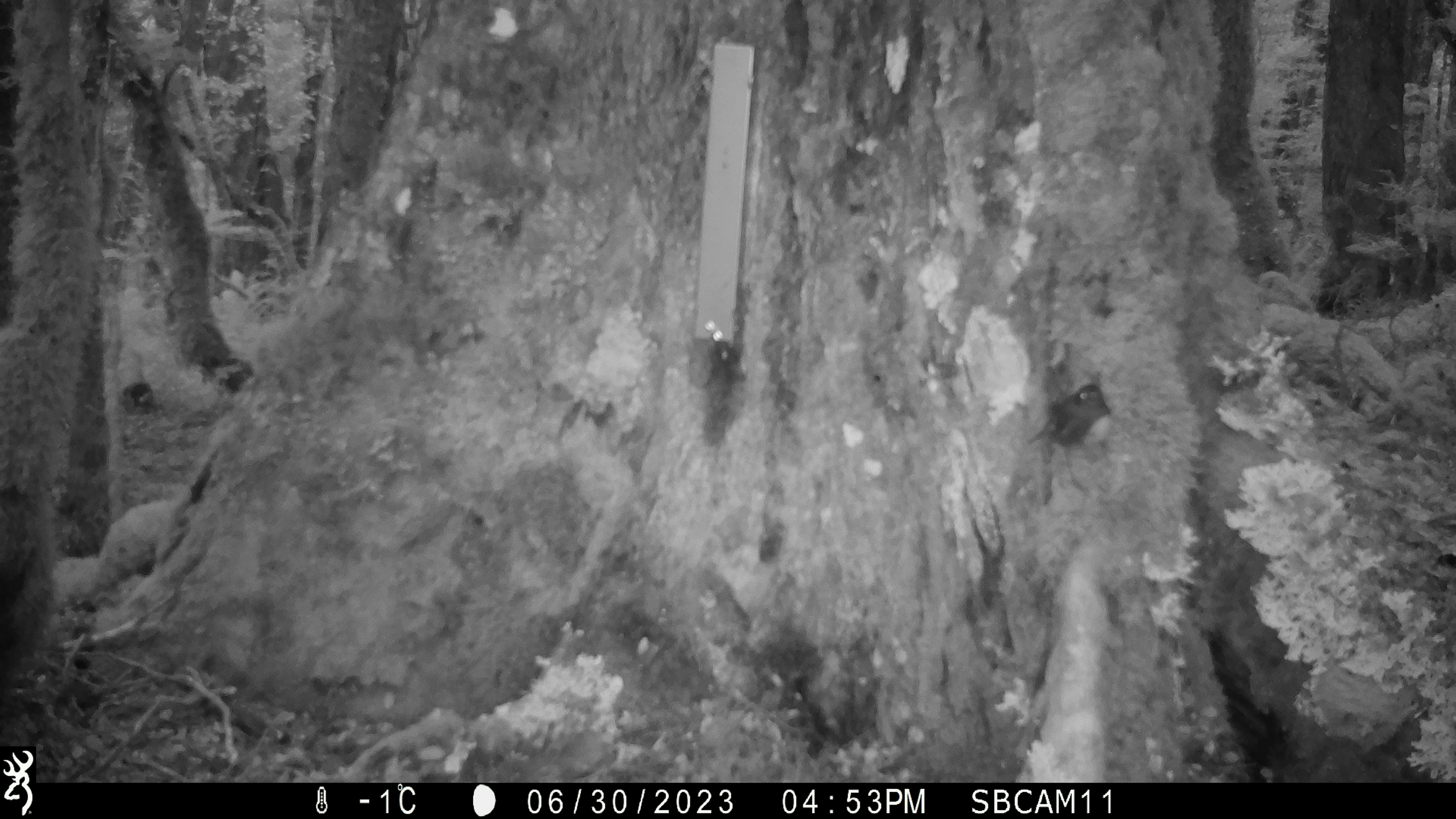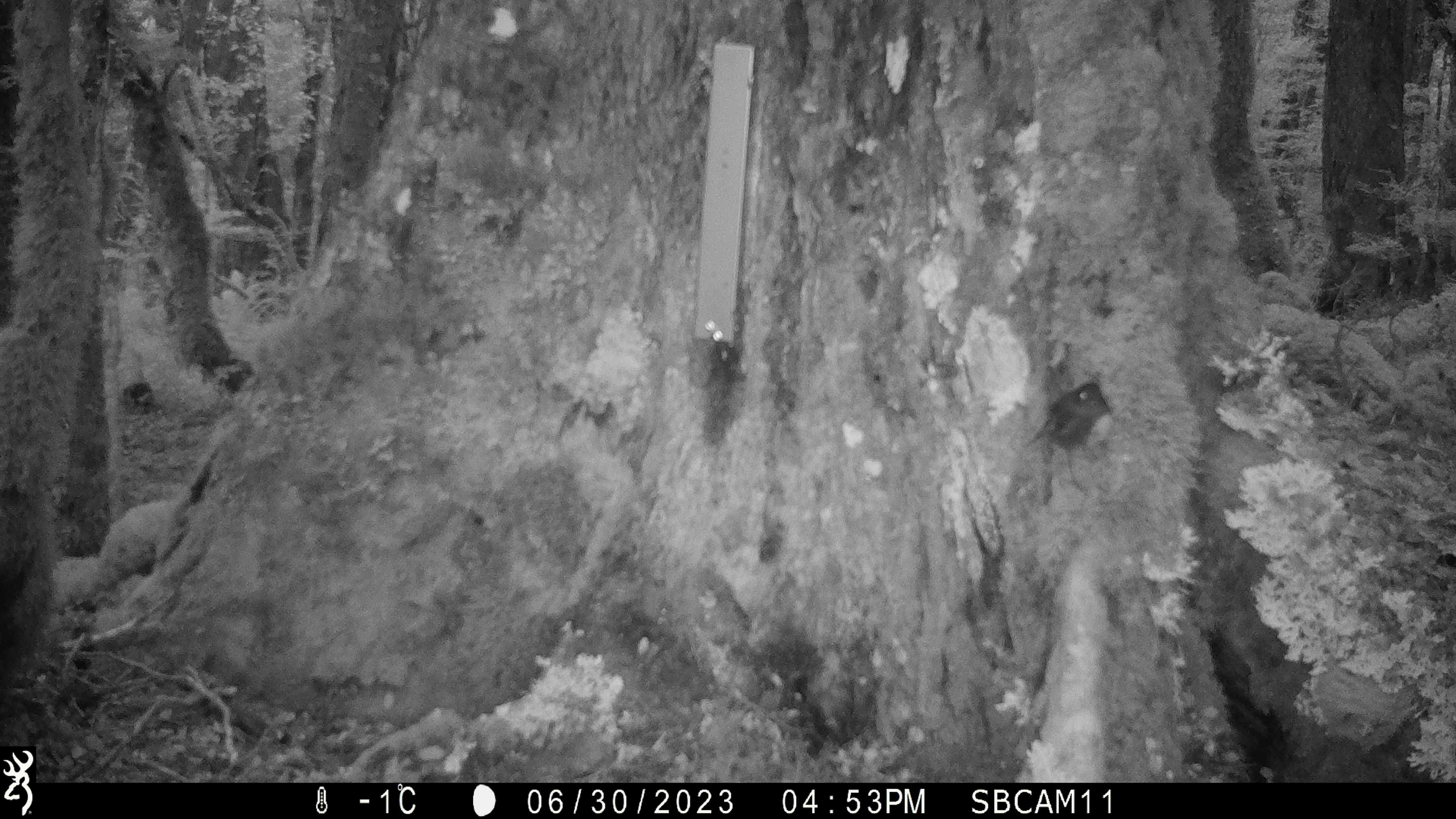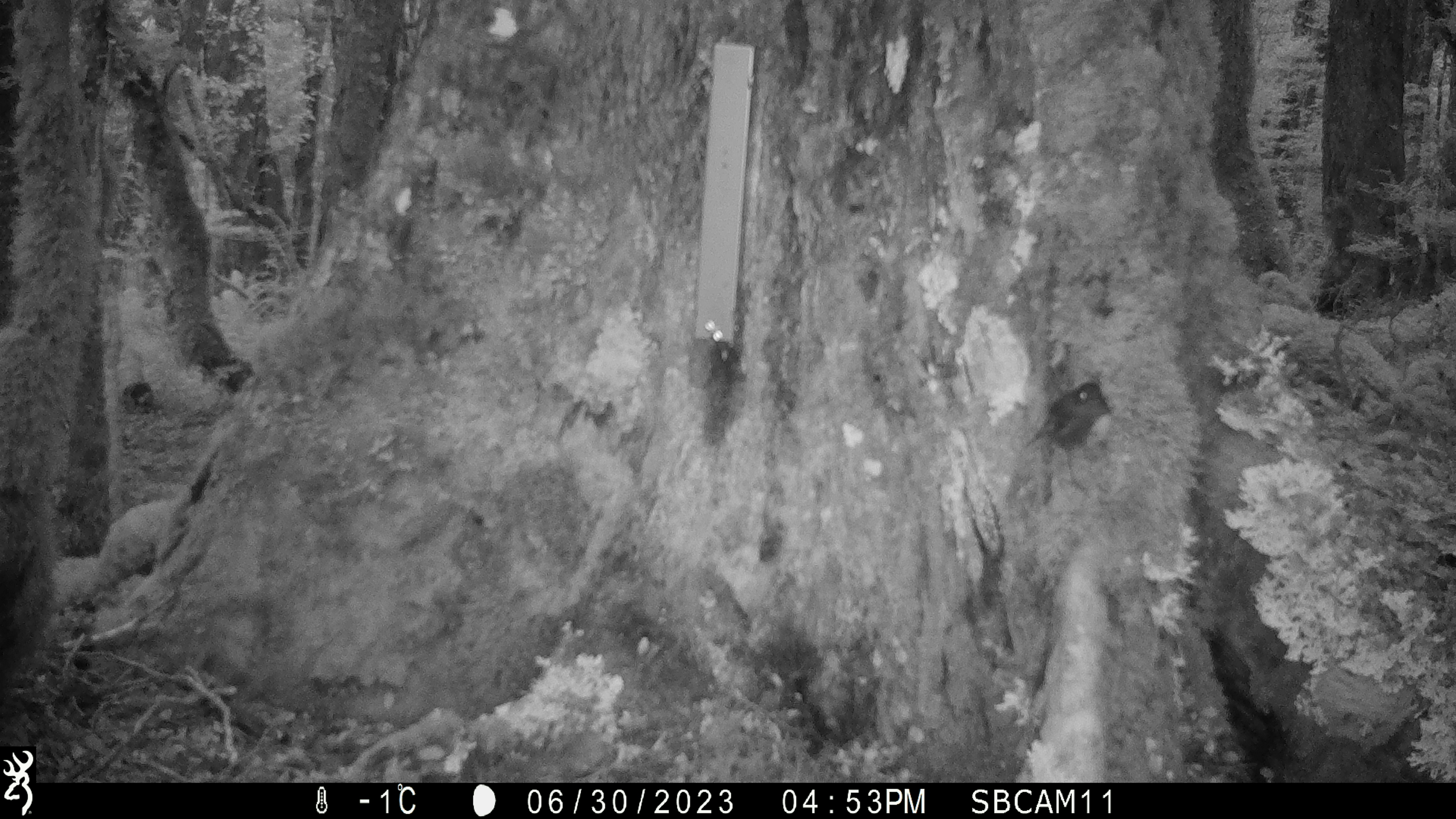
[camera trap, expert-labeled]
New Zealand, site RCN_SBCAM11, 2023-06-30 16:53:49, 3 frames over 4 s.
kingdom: Animalia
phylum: Chordata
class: Aves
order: Passeriformes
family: Petroicidae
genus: Petroica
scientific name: Petroica australis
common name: new zealand robin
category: robin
Robin (new zealand robin) (Petroica australis).